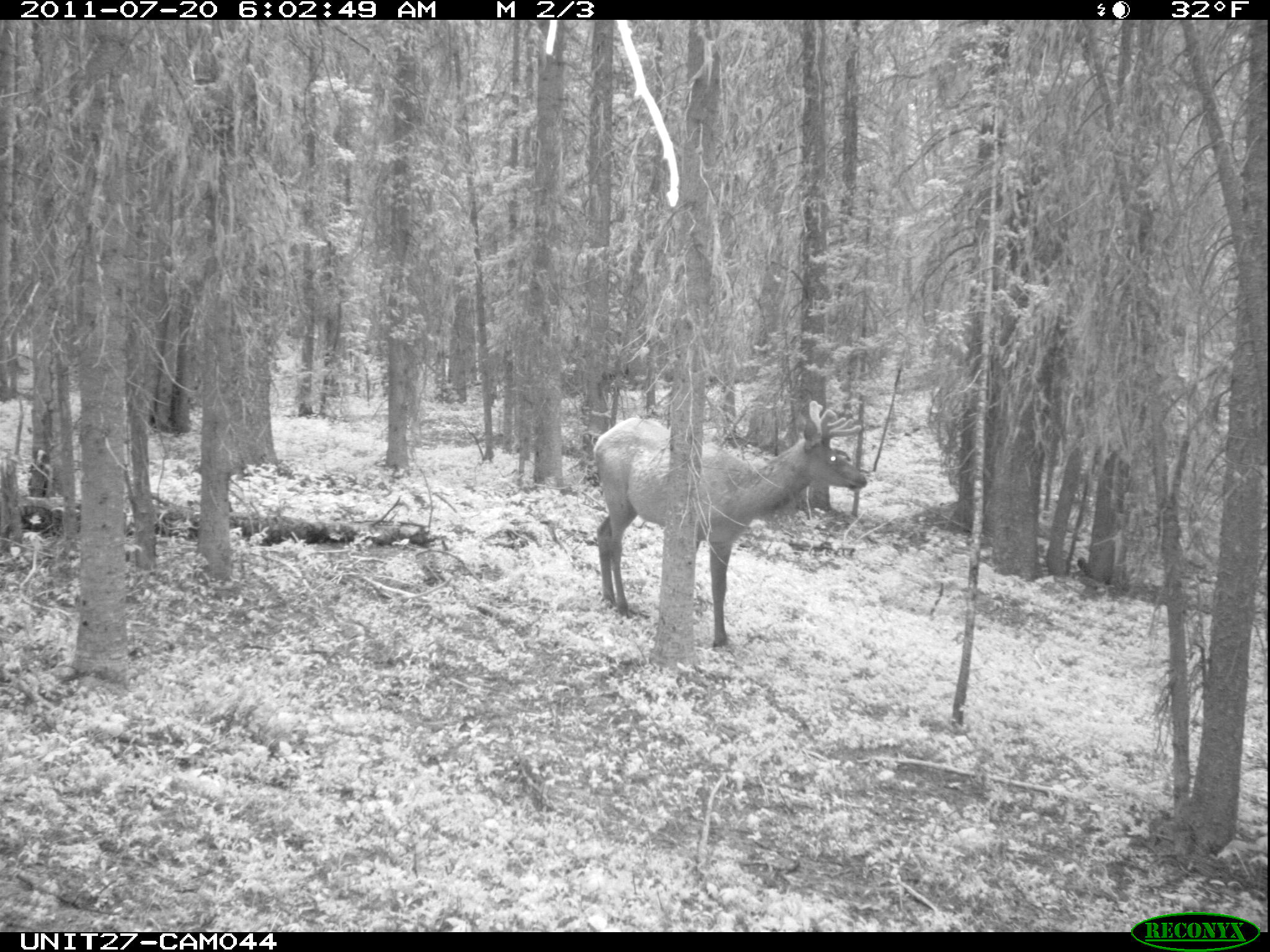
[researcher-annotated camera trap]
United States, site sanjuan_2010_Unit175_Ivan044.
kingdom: Animalia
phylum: Chordata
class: Mammalia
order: Artiodactyla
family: Cervidae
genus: Cervus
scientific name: Cervus elaphus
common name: red deer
Cervus elaphus (red deer).